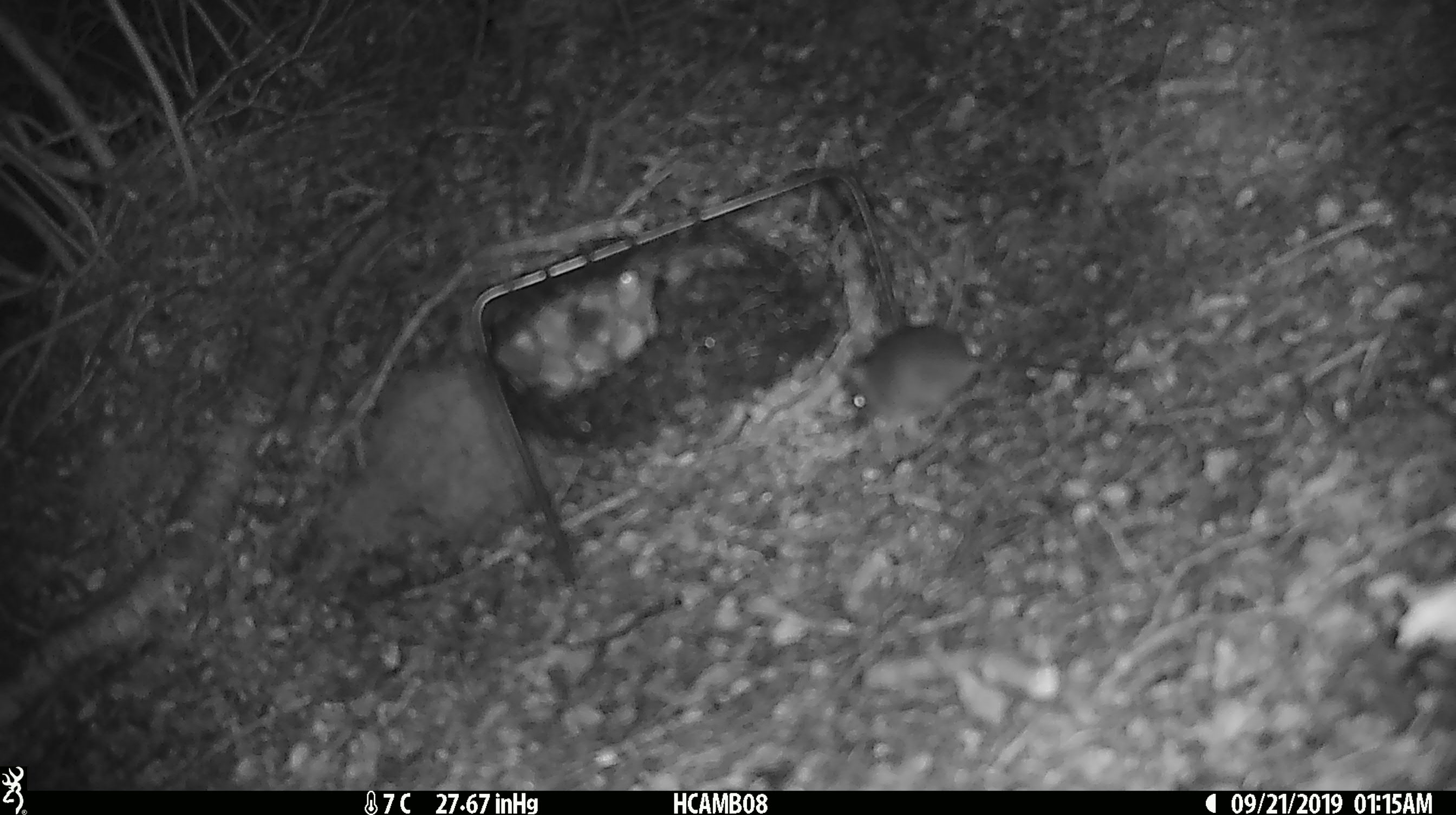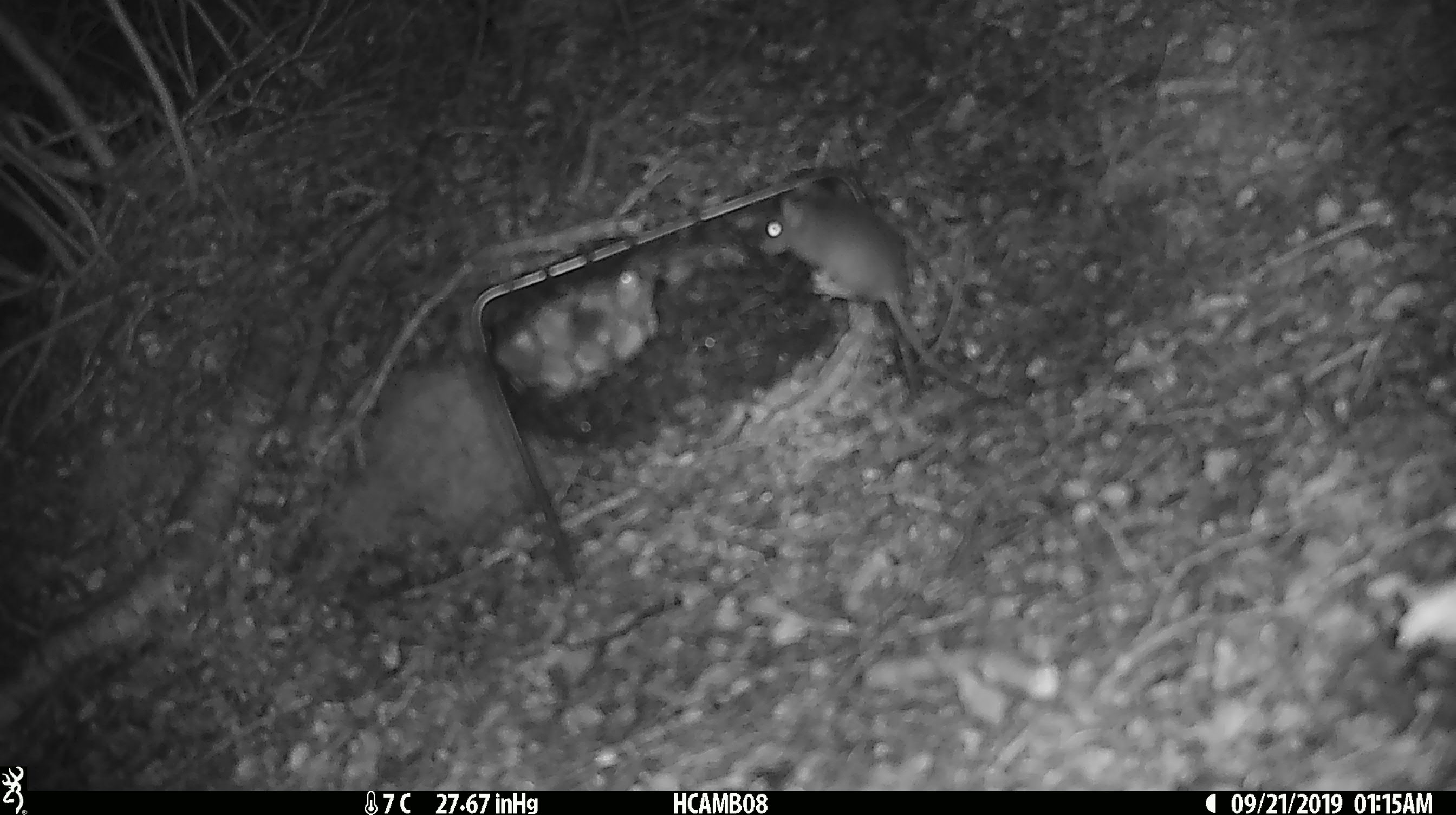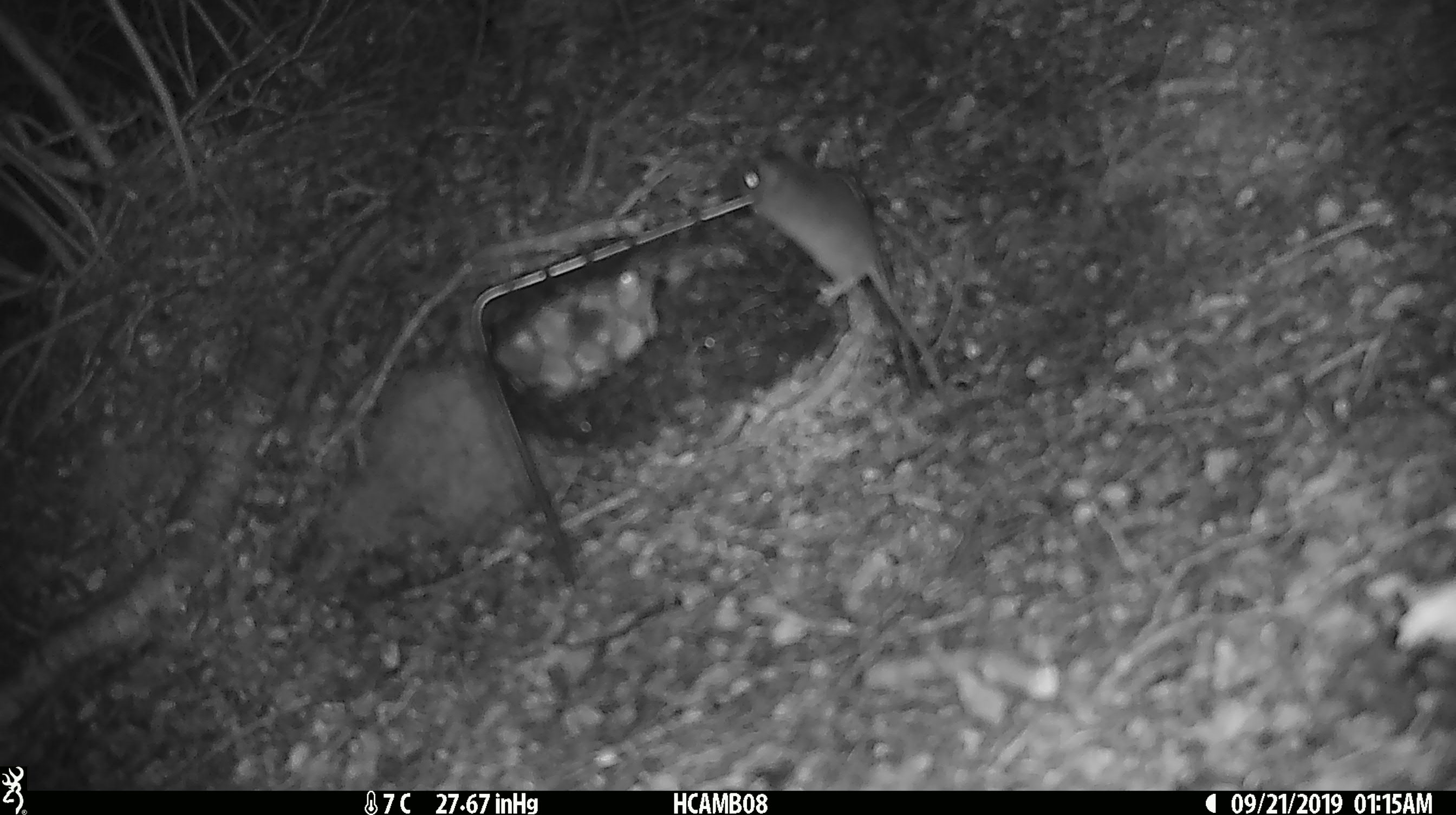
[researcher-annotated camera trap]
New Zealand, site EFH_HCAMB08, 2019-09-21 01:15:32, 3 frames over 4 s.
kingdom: Animalia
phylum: Chordata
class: Mammalia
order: Rodentia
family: Muridae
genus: Mus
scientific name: Mus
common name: mouse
Mouse (Mus).